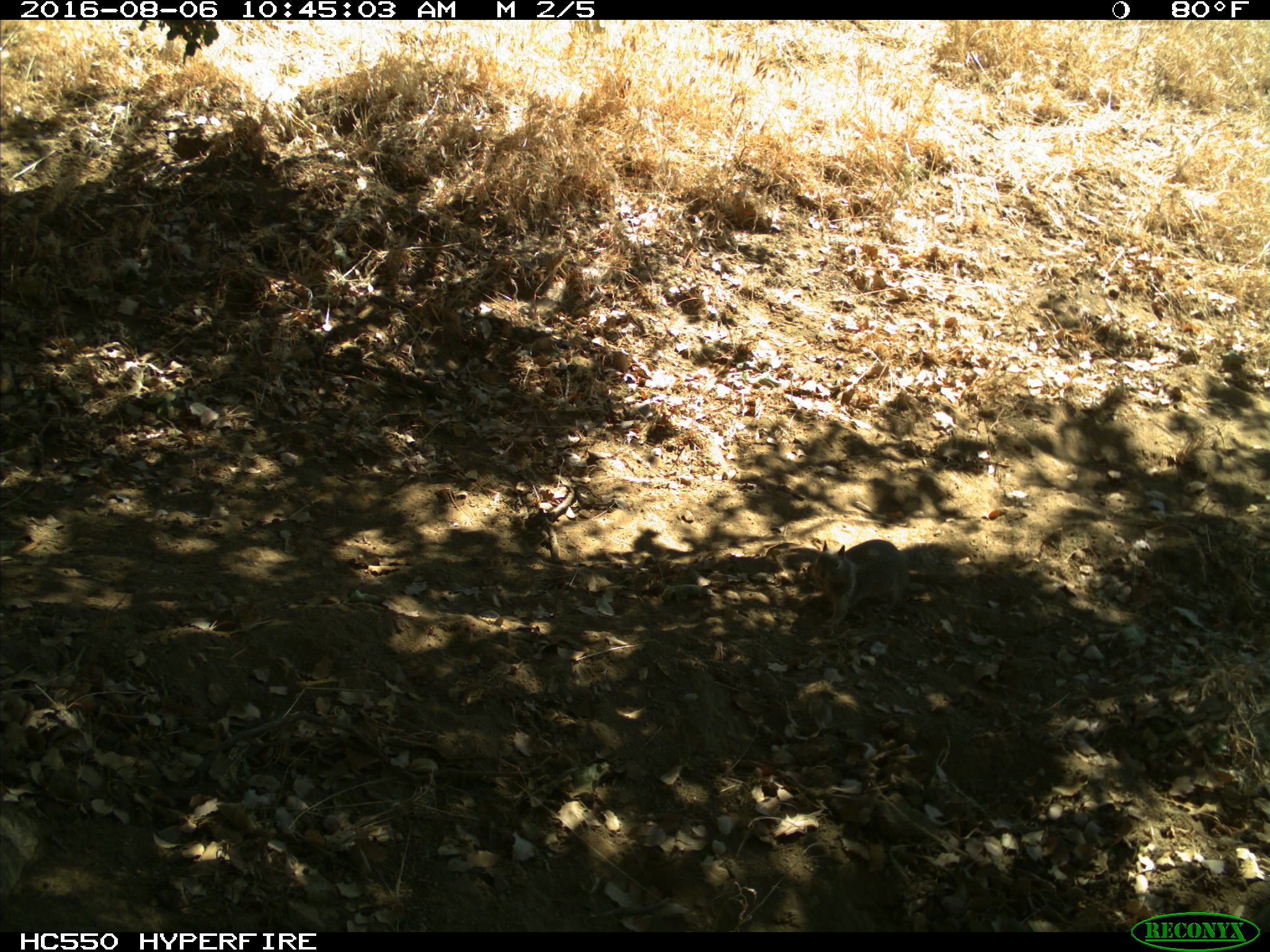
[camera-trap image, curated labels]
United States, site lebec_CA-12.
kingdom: Animalia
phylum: Chordata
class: Mammalia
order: Rodentia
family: Sciuridae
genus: Otospermophilus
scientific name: Otospermophilus beecheyi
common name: california ground squirrel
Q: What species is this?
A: Otospermophilus beecheyi (california ground squirrel).